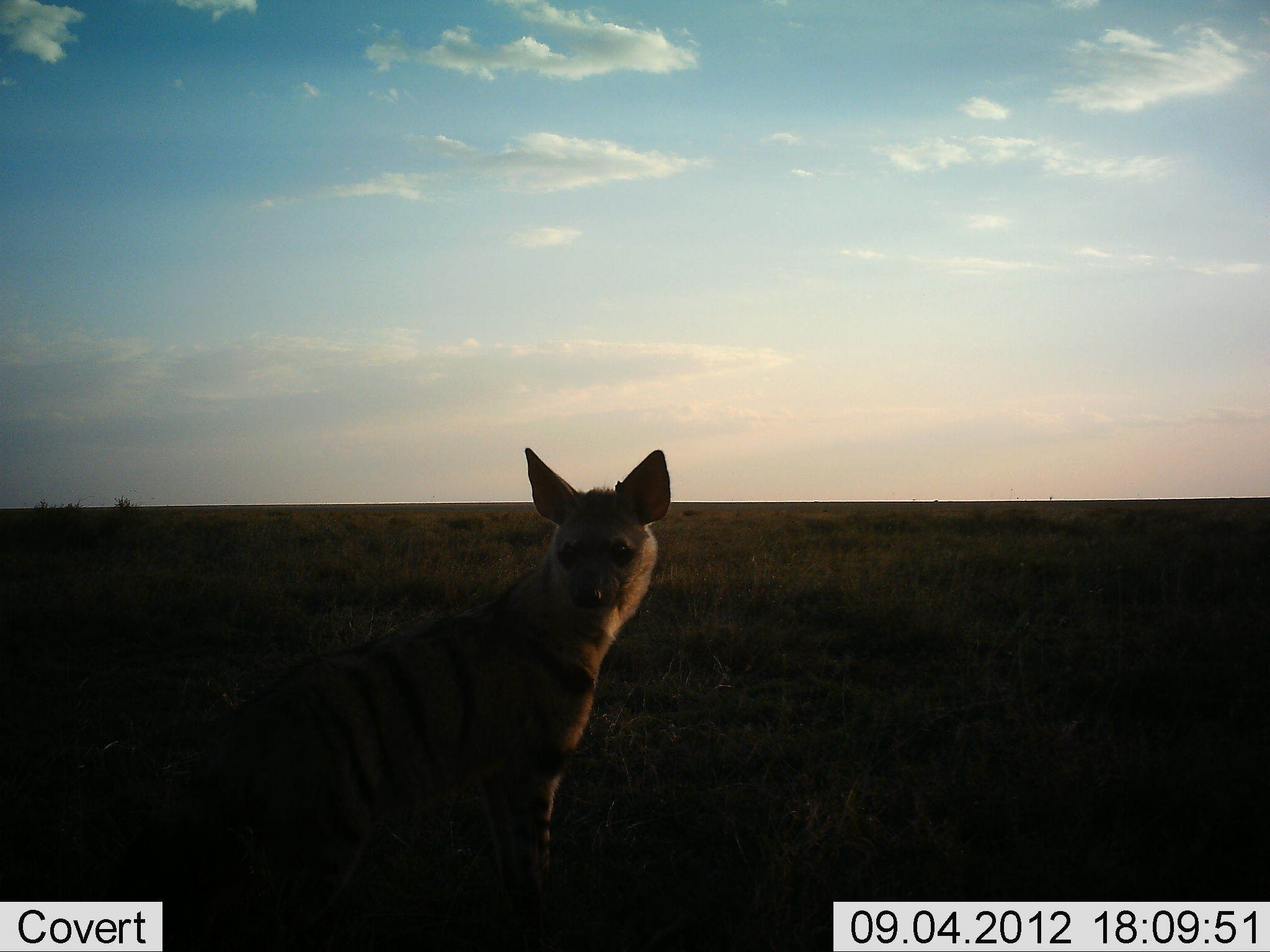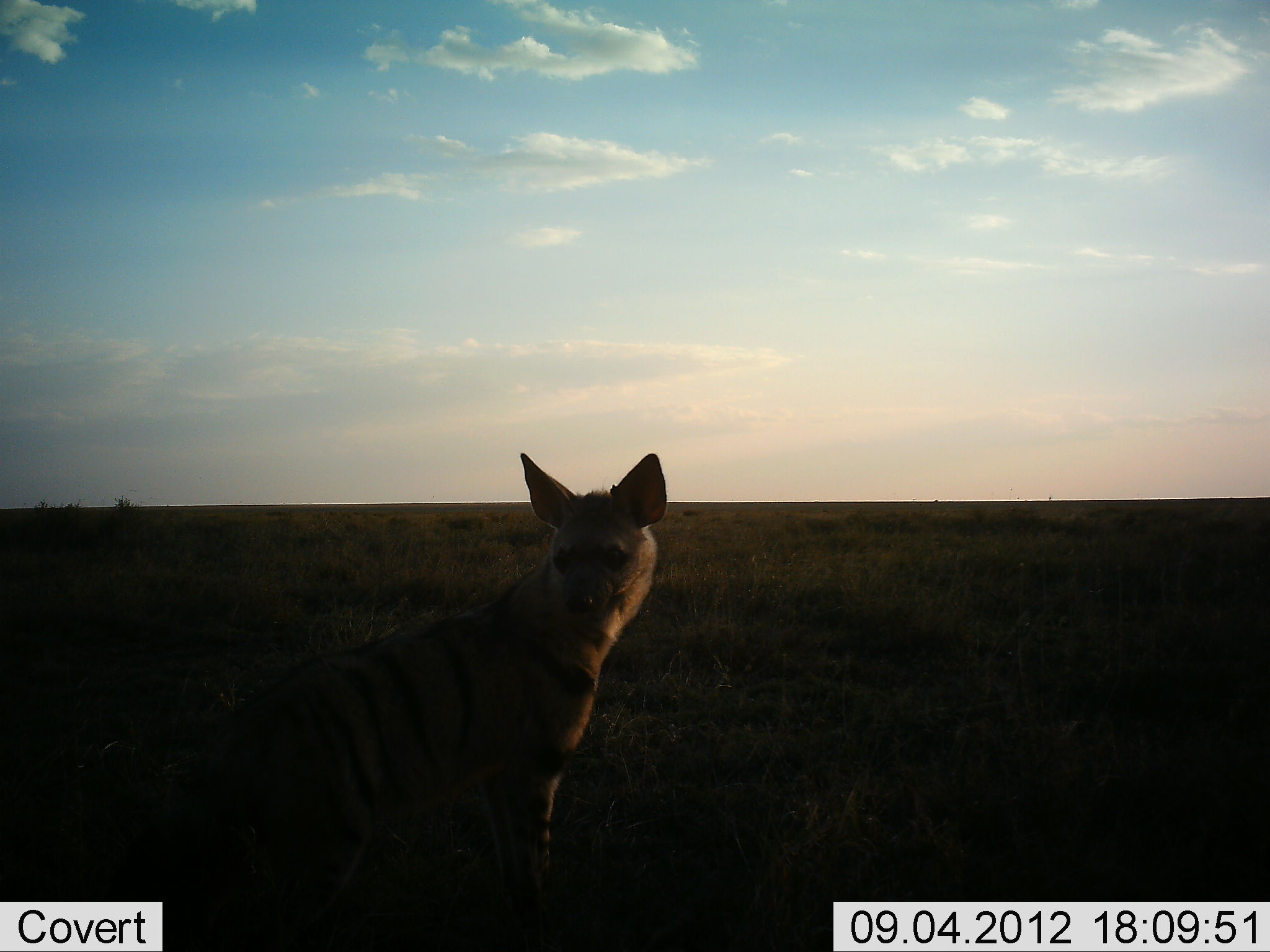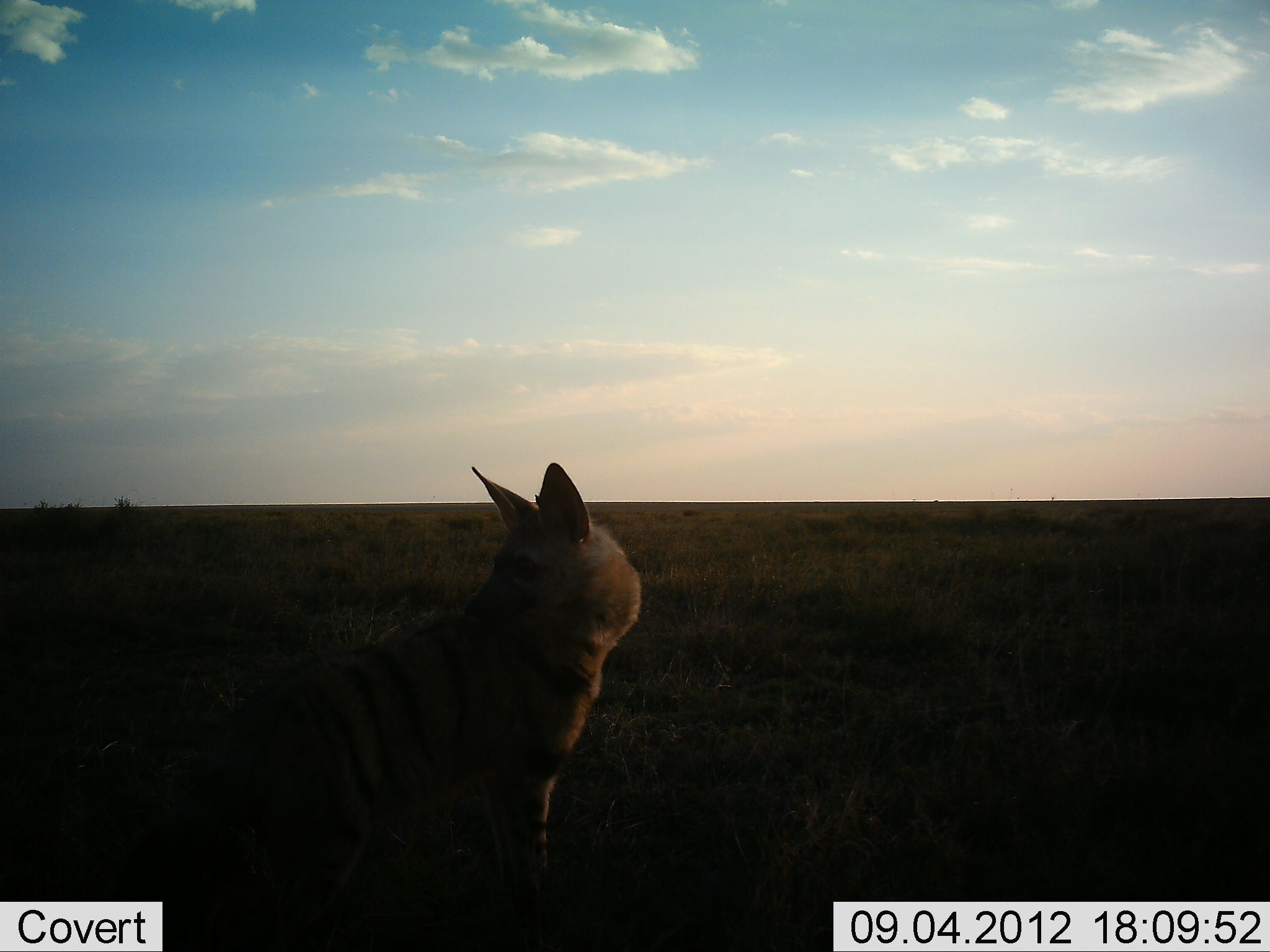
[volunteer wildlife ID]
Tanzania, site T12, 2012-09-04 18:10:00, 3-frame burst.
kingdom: Animalia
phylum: Chordata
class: Mammalia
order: Carnivora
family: Hyaenidae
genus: Hyaena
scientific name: Hyaena hyaena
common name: striped hyena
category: hyenastriped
Hyenastriped (striped hyena) (Hyaena hyaena), count 1. Behavior (volunteer vote fractions): standing 80%, resting 20%, moving 0%, interacting 0%. Young present (vote fraction): 0%. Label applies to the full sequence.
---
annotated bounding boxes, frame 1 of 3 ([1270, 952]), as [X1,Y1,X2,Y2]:
animal: [162,447,671,952]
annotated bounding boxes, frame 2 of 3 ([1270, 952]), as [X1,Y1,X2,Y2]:
animal: [198,452,667,952]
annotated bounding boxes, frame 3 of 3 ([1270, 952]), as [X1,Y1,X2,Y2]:
animal: [207,464,642,952]